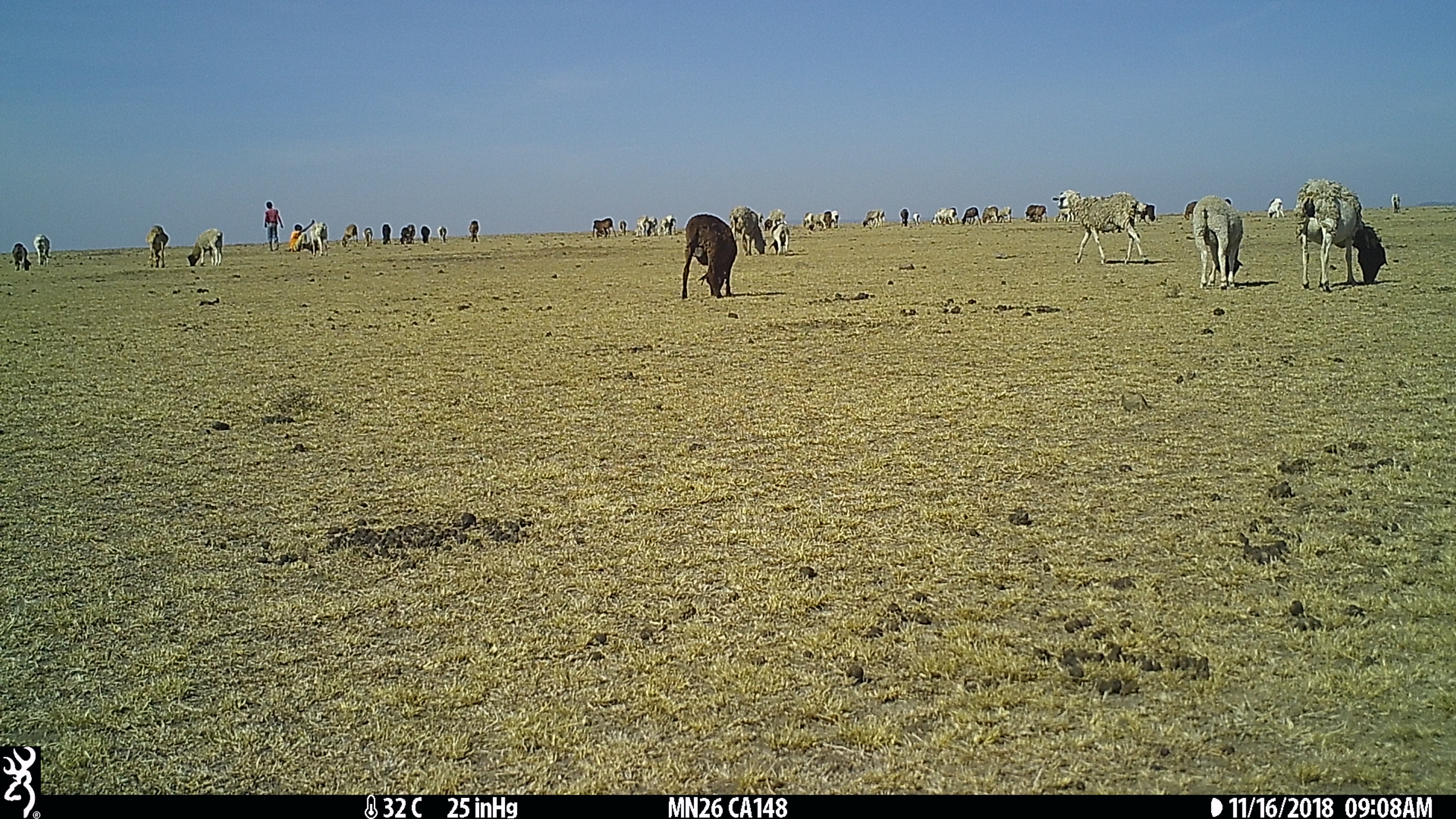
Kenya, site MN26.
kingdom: Animalia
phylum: Chordata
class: Mammalia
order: Artiodactyla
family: Bovidae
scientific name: Bovidae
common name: sheep or goat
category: shoat